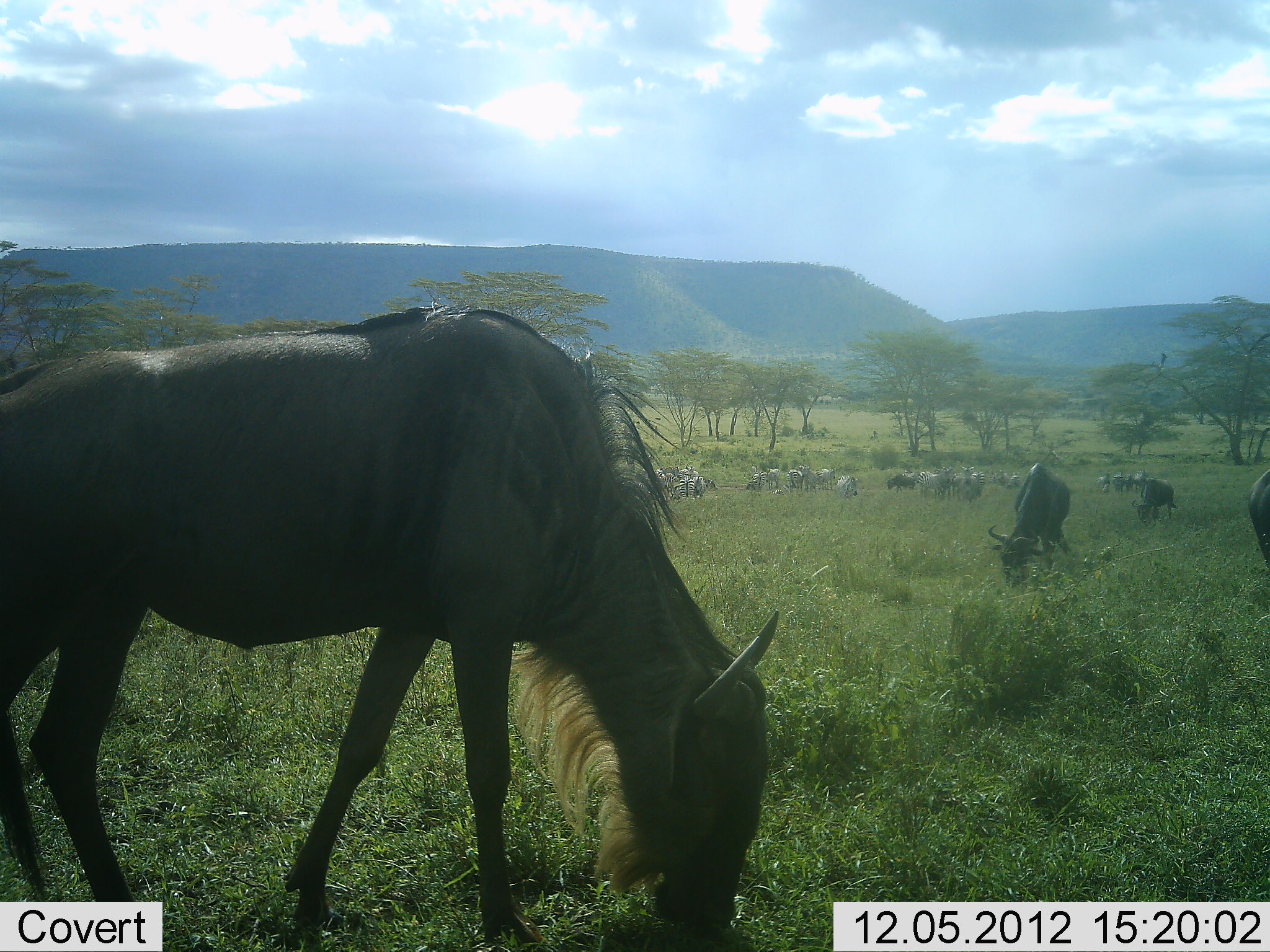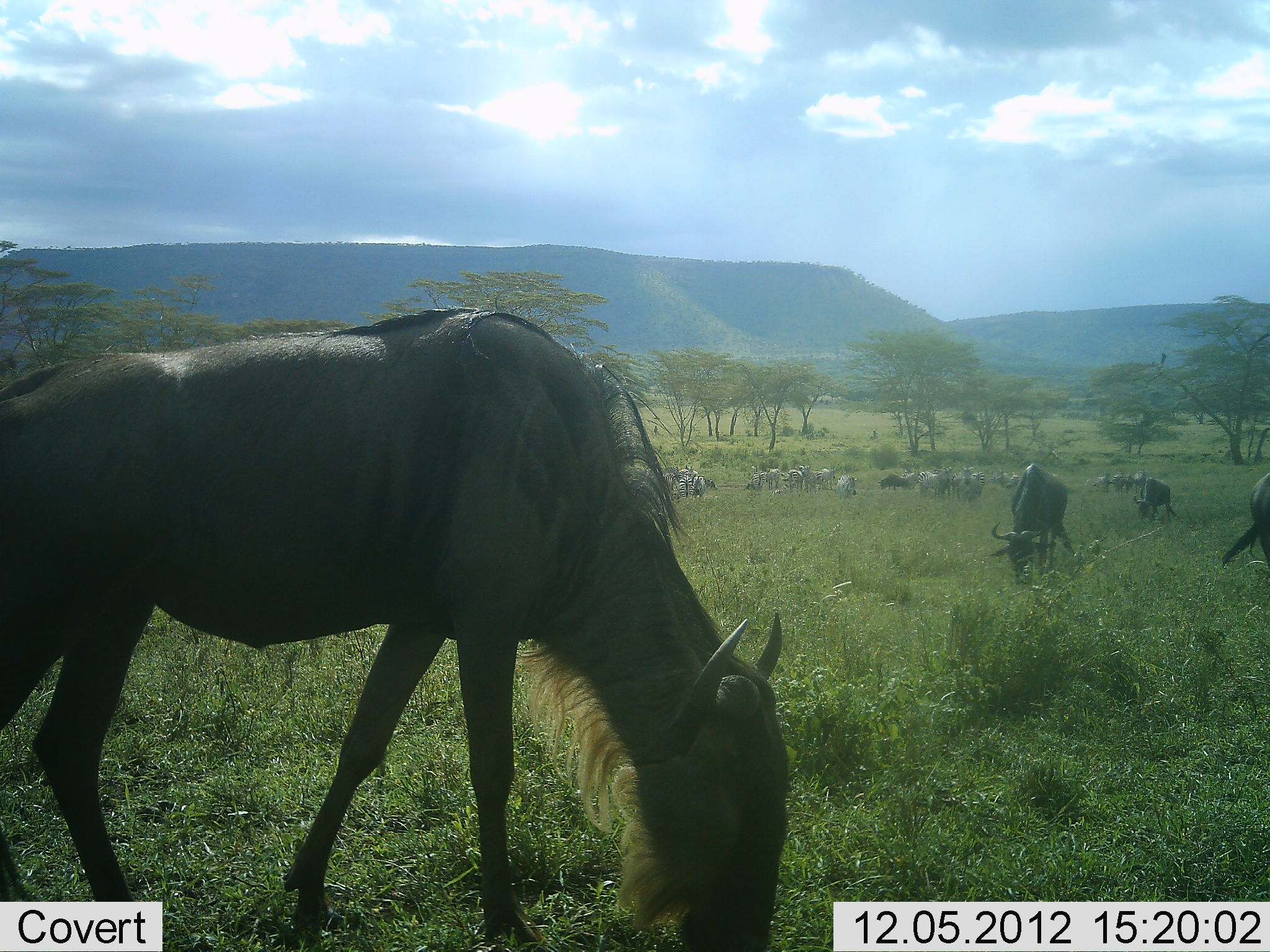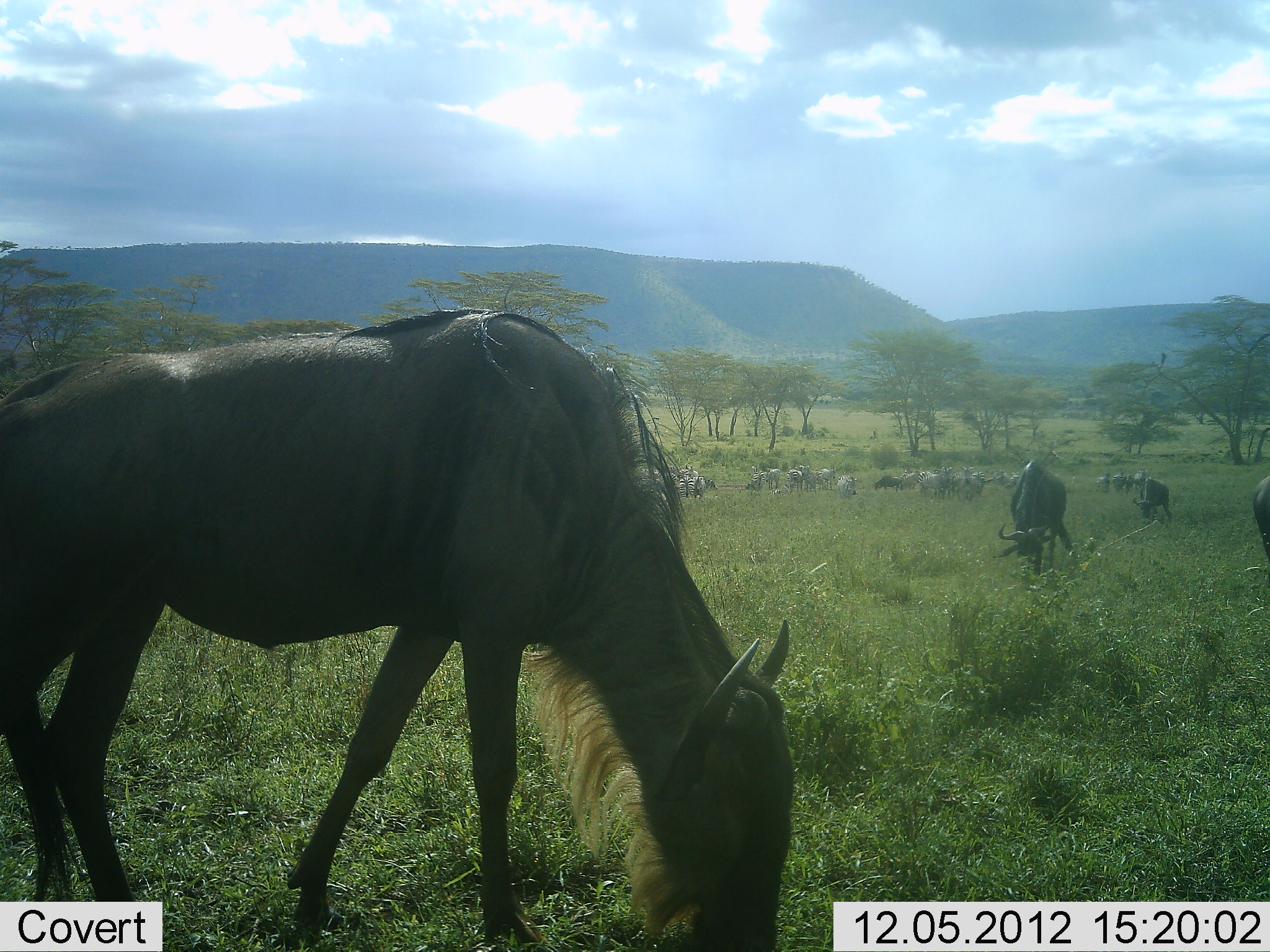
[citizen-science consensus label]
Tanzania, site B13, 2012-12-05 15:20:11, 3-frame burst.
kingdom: Animalia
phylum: Chordata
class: Mammalia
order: Artiodactyla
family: Bovidae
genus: Connochaetes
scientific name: Connochaetes taurinus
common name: blue wildebeest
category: wildebeest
Wildebeest (blue wildebeest) (Connochaetes taurinus), count 10. Behavior (volunteer vote fractions): standing 21%, resting 0%, moving 21%, interacting 0%. Young present (vote fraction): 0%. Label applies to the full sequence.